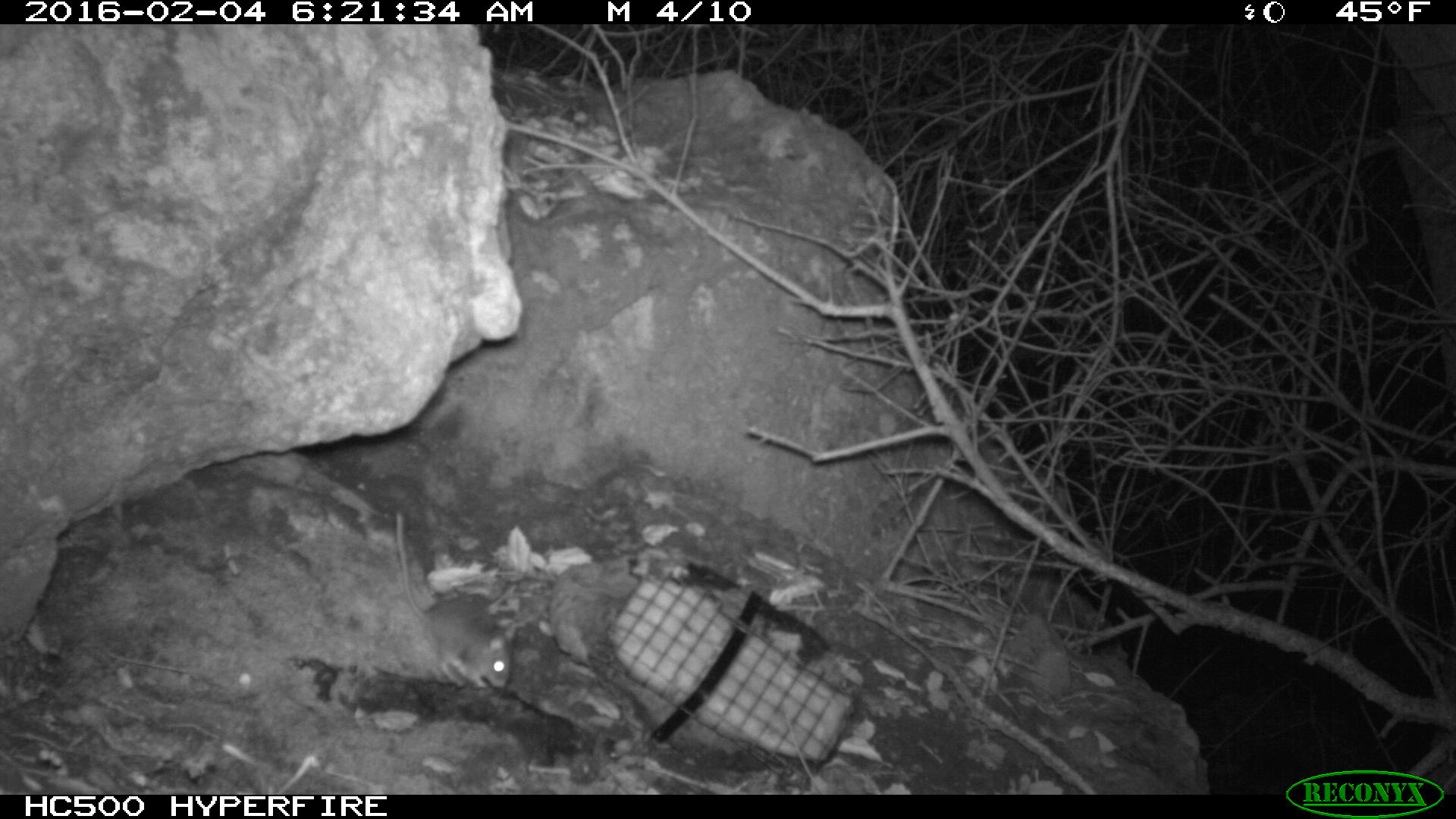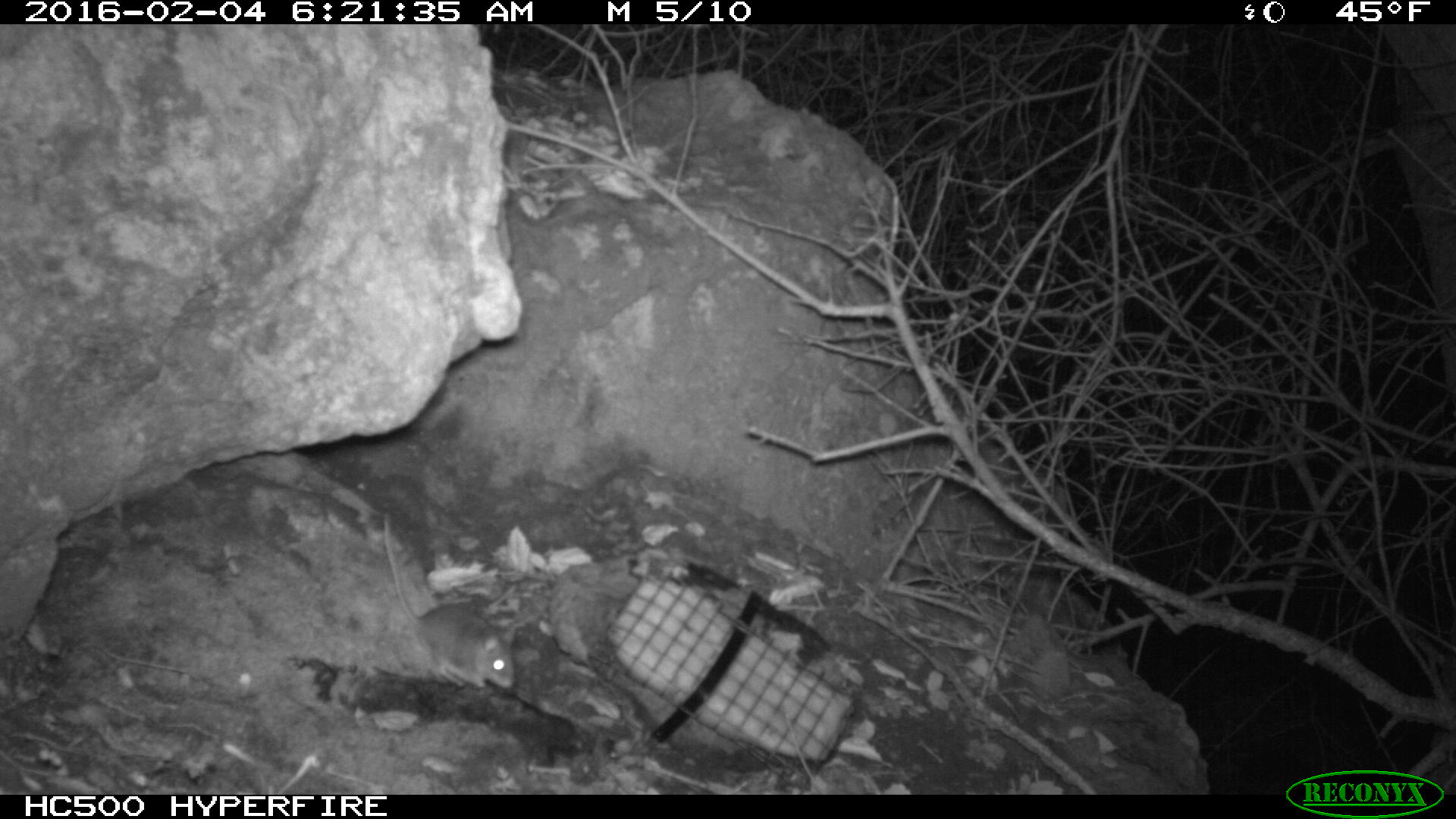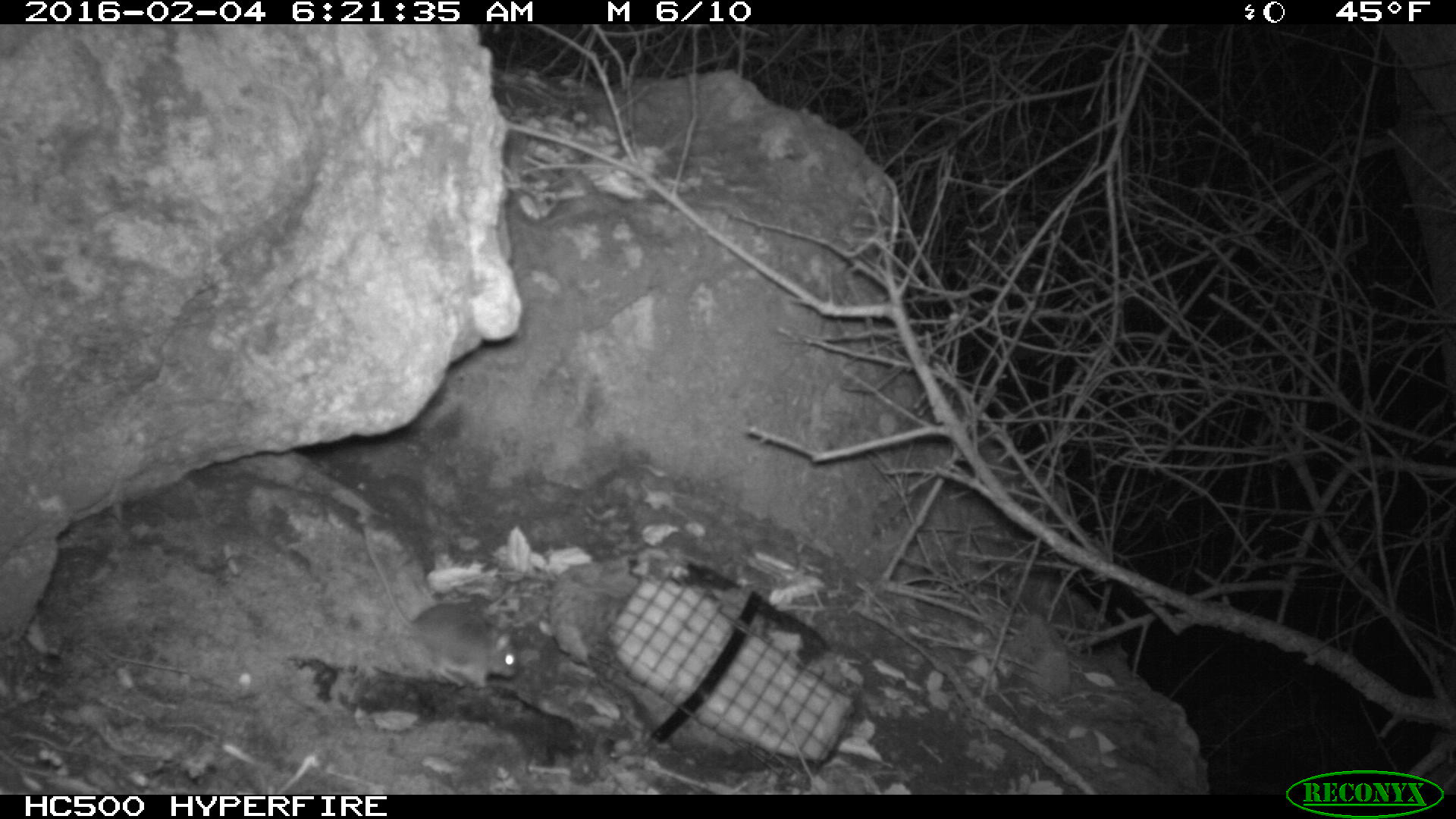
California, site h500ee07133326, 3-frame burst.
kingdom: Animalia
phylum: Chordata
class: Mammalia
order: Rodentia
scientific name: Rodentia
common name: rodent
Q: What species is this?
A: Rodent (Rodentia).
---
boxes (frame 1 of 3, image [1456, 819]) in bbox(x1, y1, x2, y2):
rodent: bbox(394, 509, 515, 689)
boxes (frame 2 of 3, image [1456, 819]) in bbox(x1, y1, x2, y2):
rodent: bbox(384, 515, 515, 689)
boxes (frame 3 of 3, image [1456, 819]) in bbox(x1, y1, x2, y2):
rodent: bbox(362, 524, 519, 689)